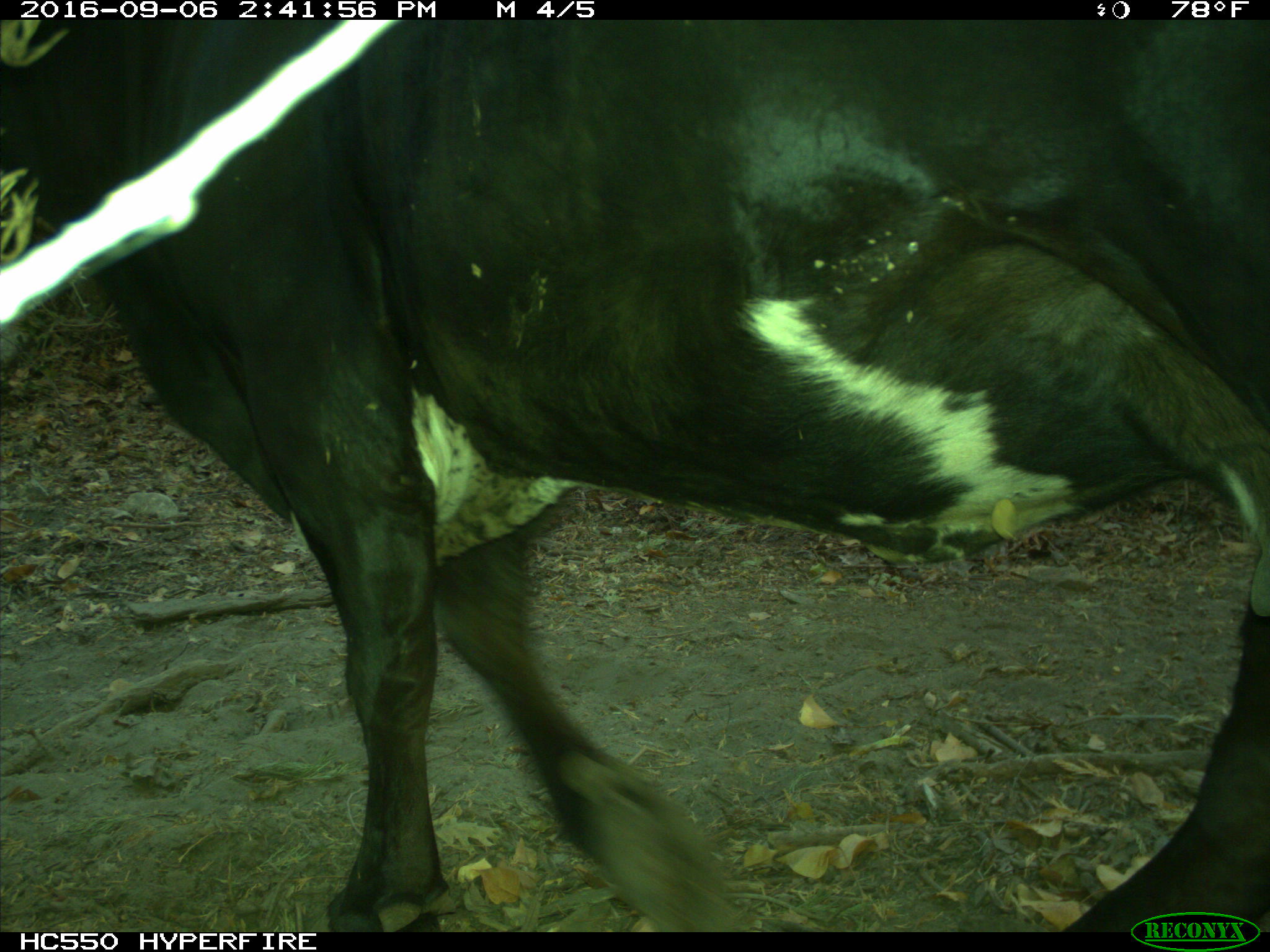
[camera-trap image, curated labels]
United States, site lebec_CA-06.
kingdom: Animalia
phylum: Chordata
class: Mammalia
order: Artiodactyla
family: Bovidae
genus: Bos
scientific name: Bos taurus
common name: domestic cow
Bos taurus (domestic cow).